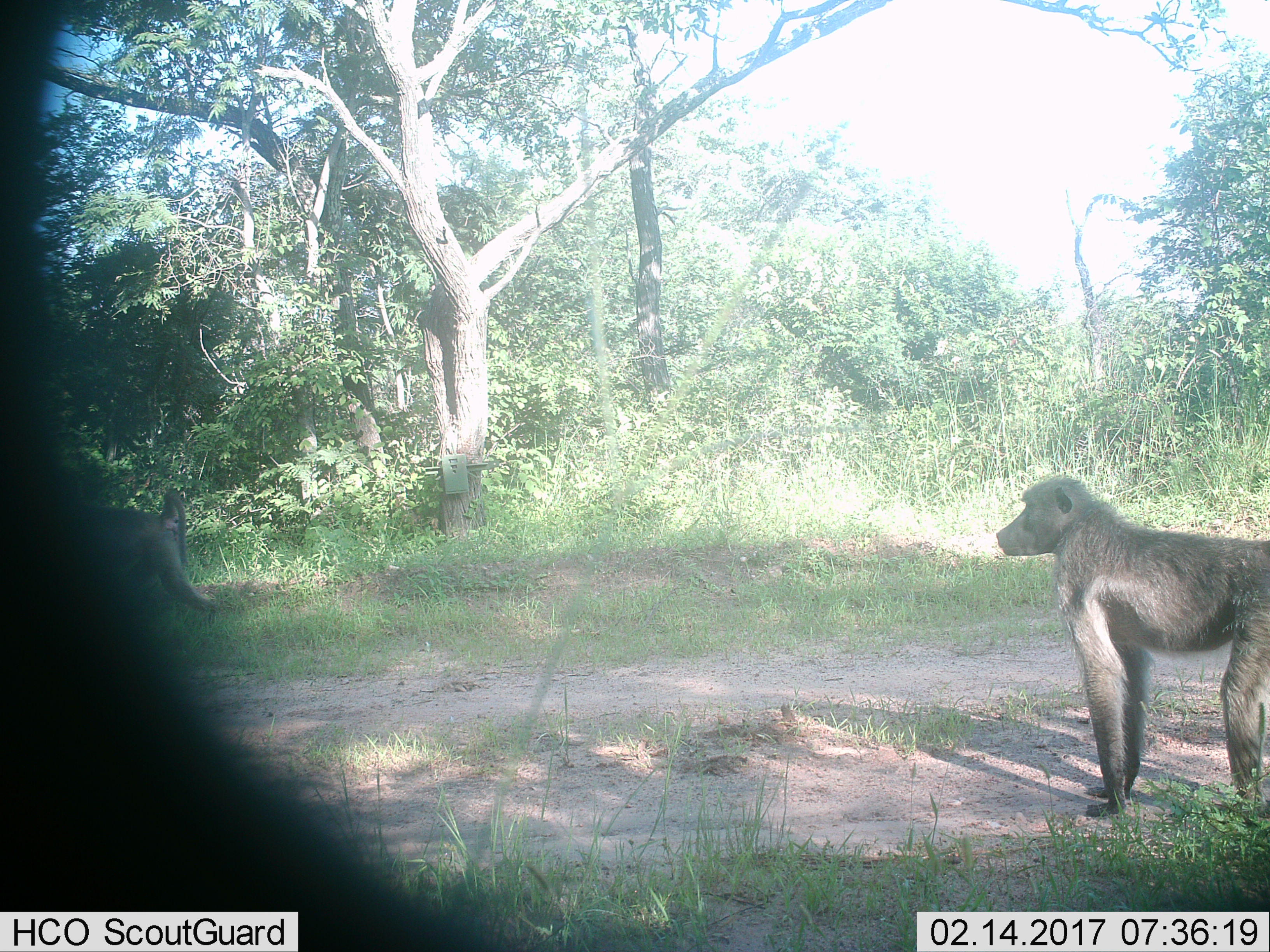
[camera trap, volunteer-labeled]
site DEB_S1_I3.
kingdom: Animalia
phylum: Chordata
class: Mammalia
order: Primates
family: Cercopithecidae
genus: Papio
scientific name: Papio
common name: baboon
Baboon (Papio), count 2. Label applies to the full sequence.